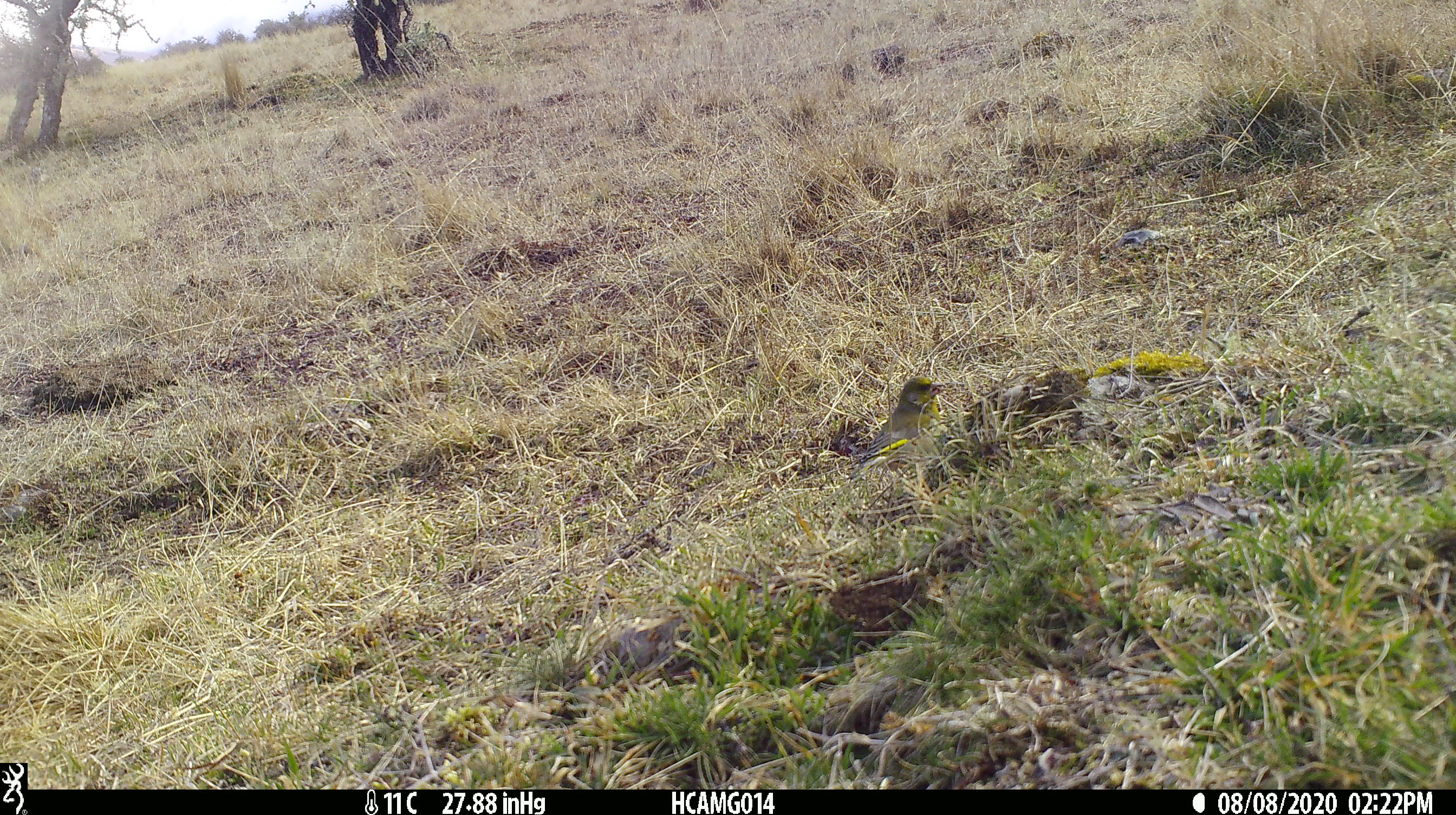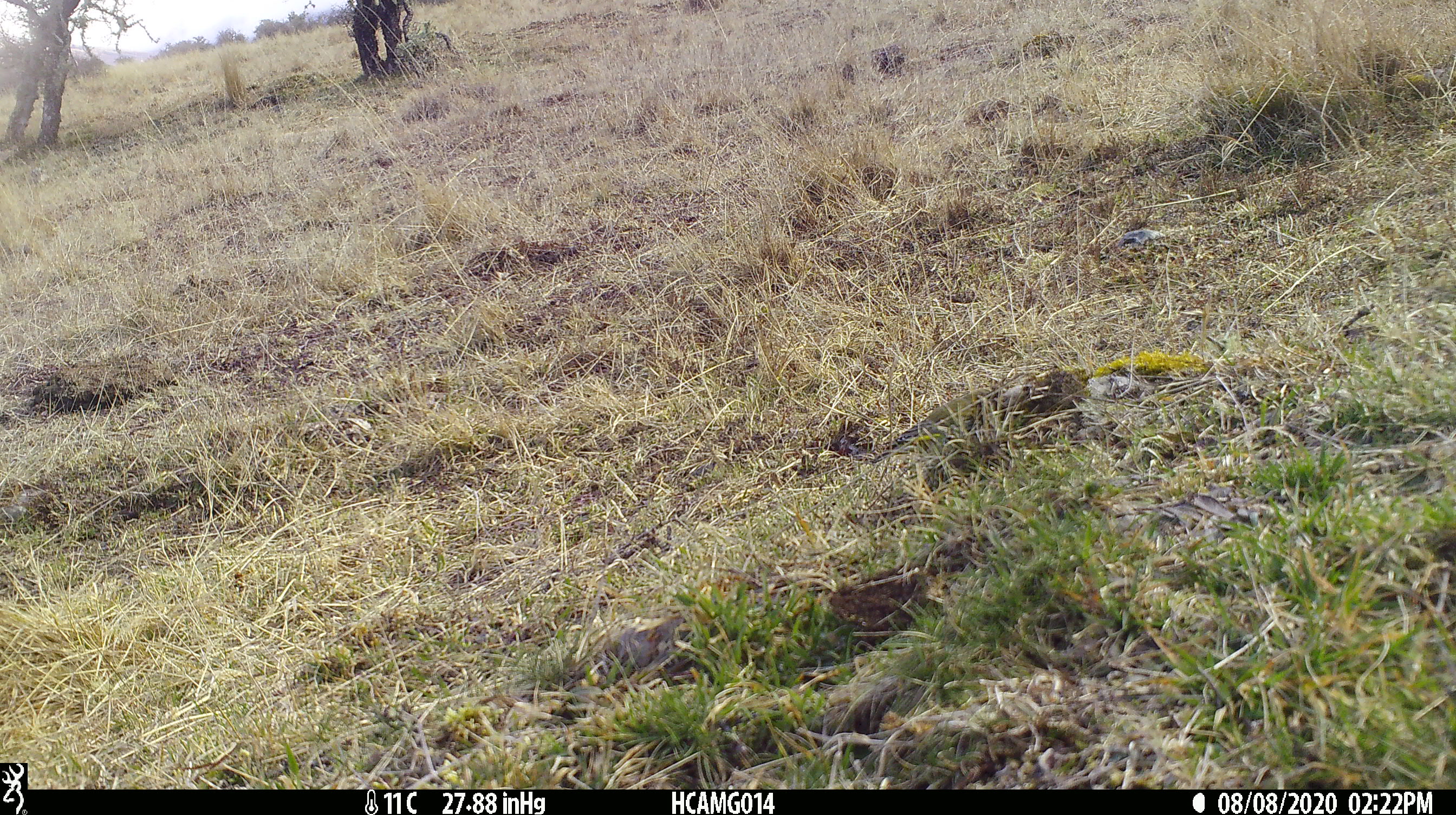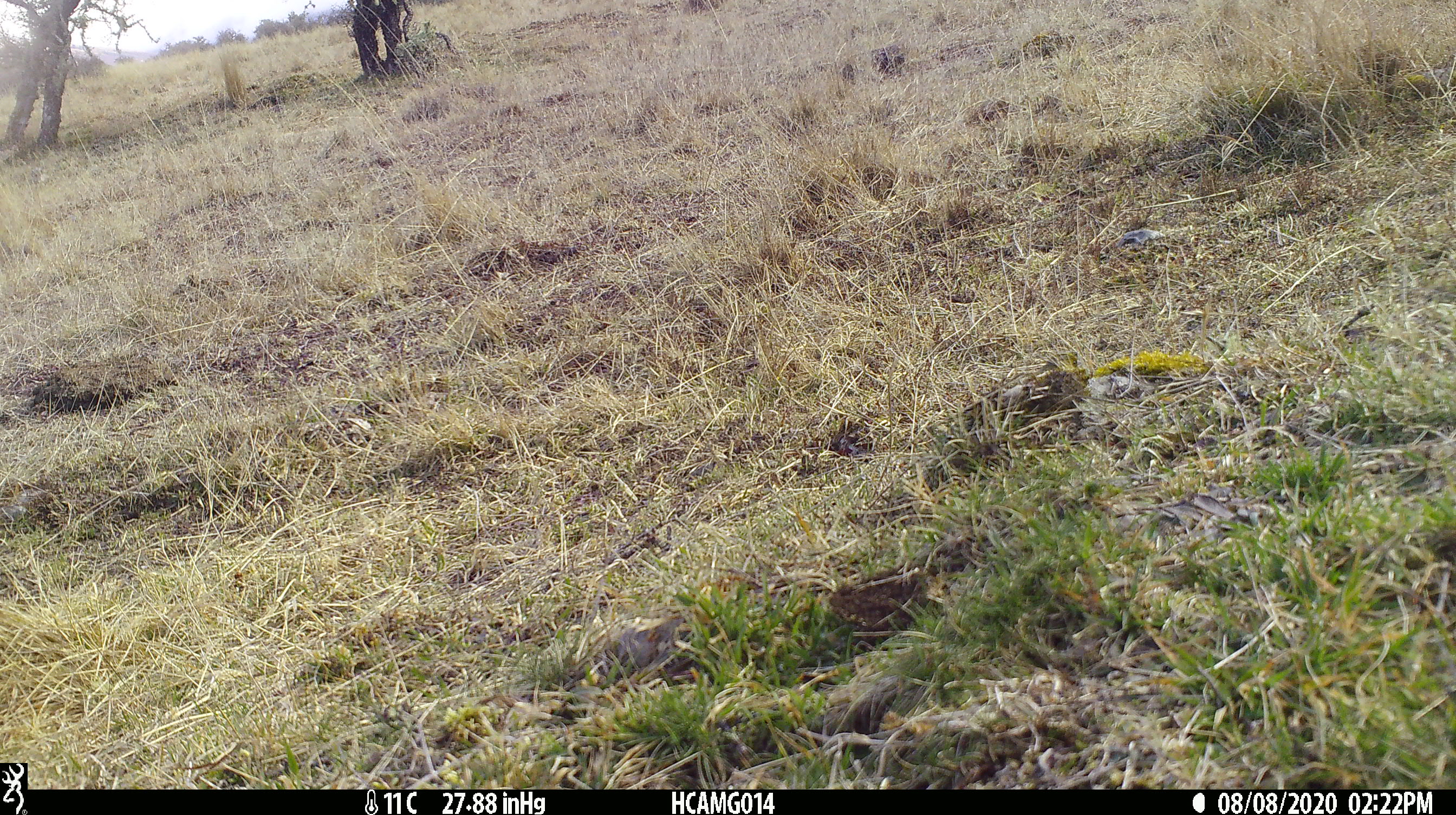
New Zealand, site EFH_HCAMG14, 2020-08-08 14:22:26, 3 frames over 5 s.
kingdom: Animalia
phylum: Chordata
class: Aves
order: Passeriformes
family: Fringillidae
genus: Chloris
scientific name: Chloris chloris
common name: greenfinch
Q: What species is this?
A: Greenfinch (Chloris chloris).